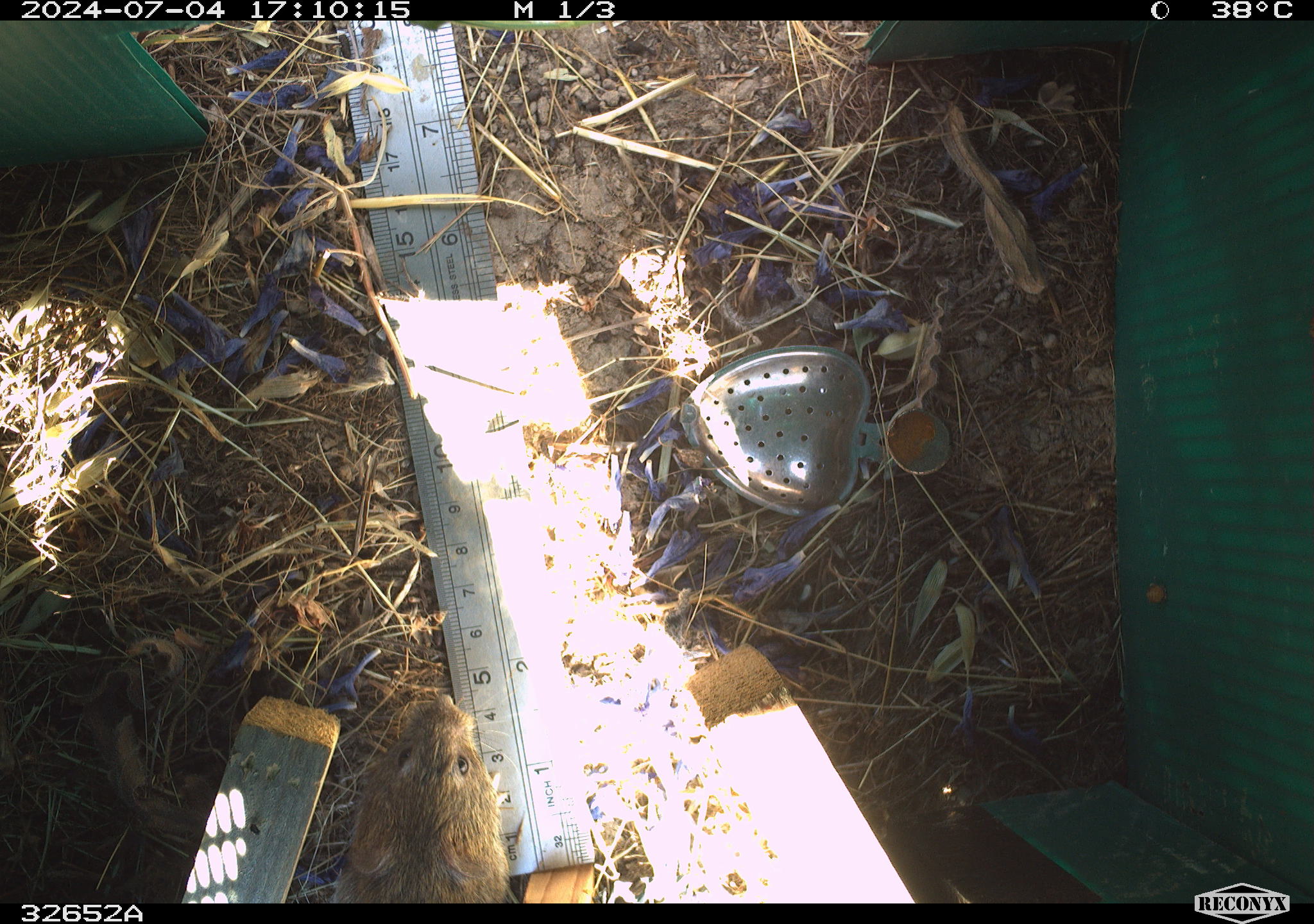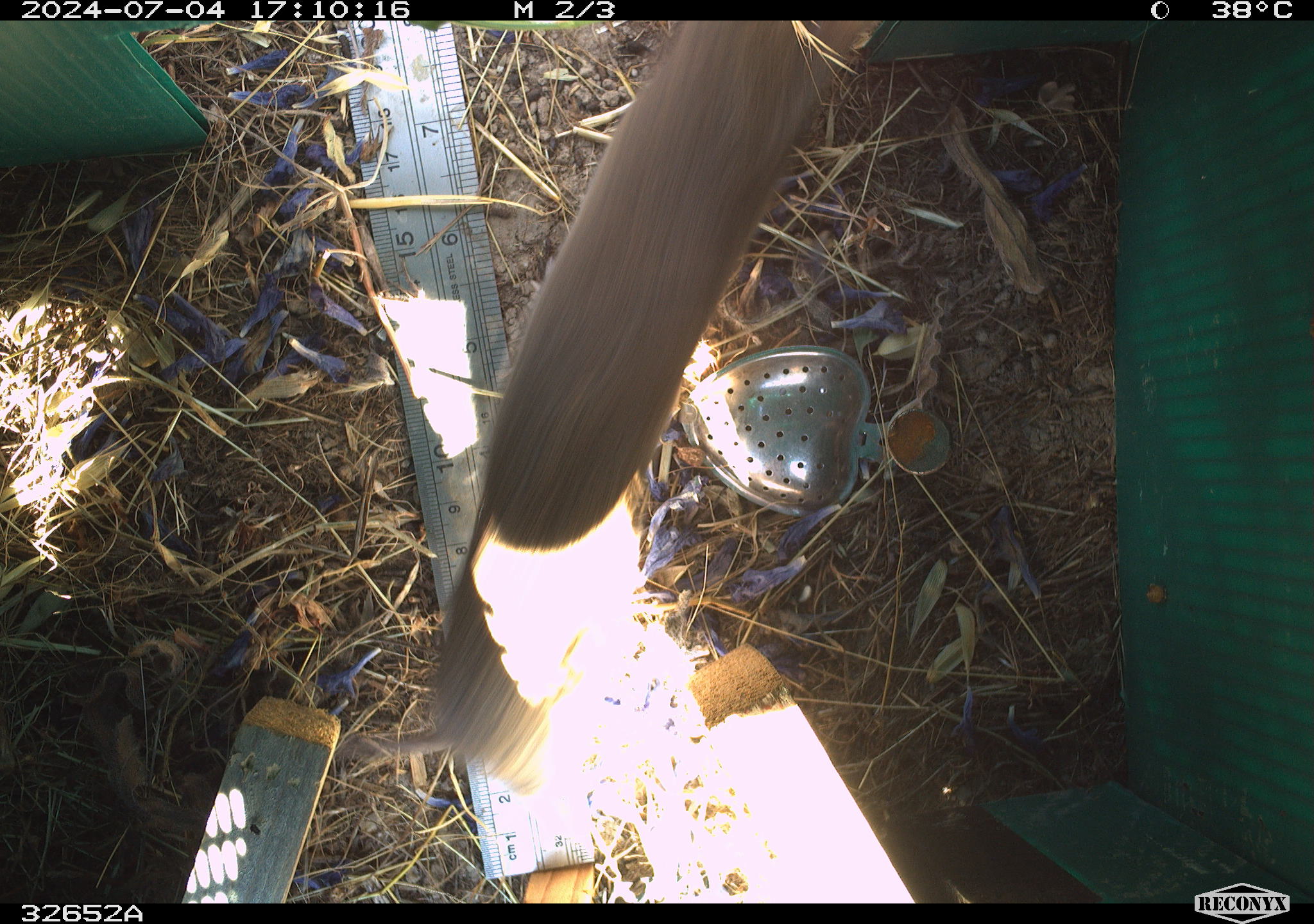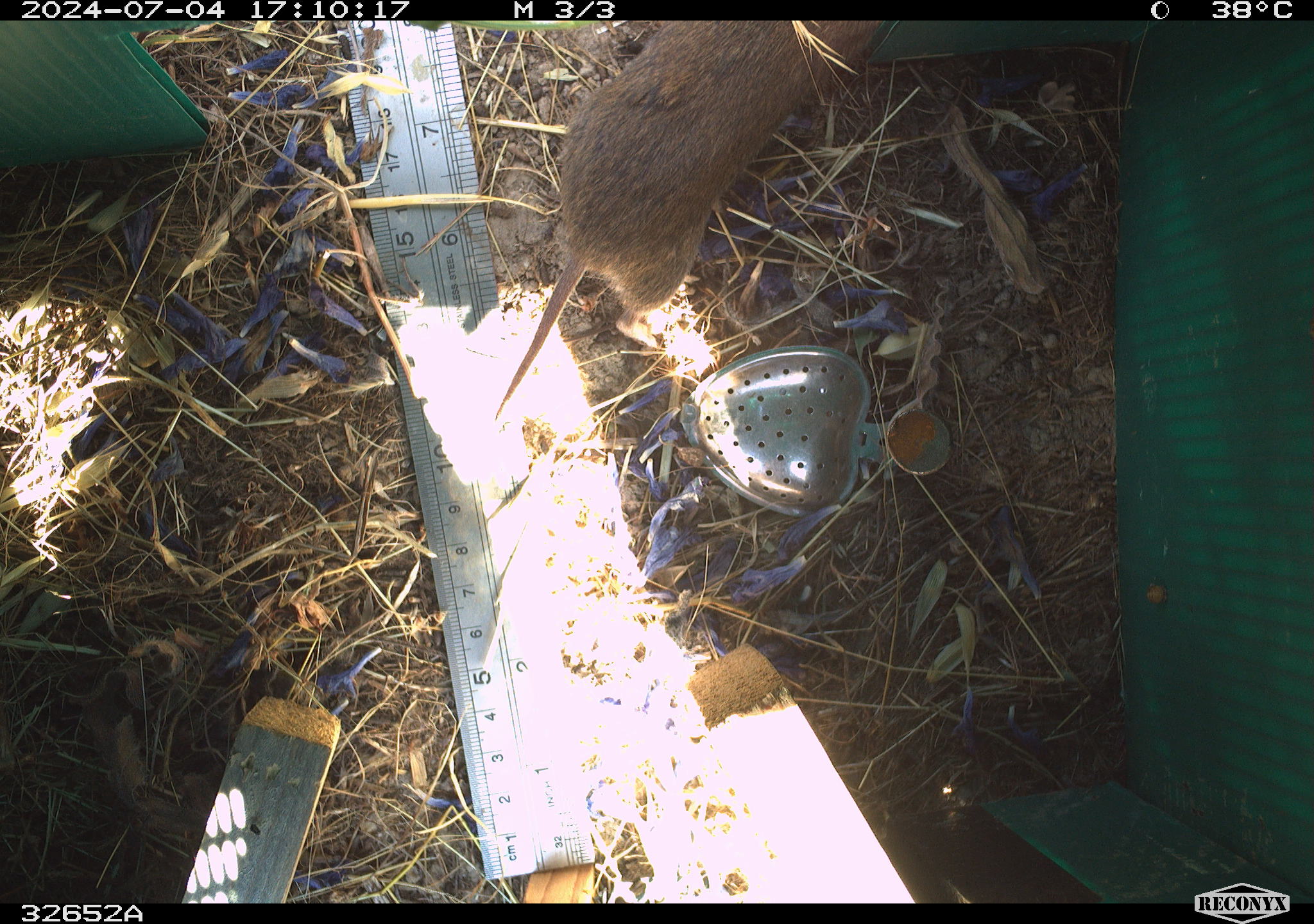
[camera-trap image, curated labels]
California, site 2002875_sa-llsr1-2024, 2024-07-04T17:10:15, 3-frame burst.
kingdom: Animalia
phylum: Chordata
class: Mammalia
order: Rodentia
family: Cricetidae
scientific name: Arvicolinae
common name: voles, lemmings, and muskrats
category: arvicolinae subfamily